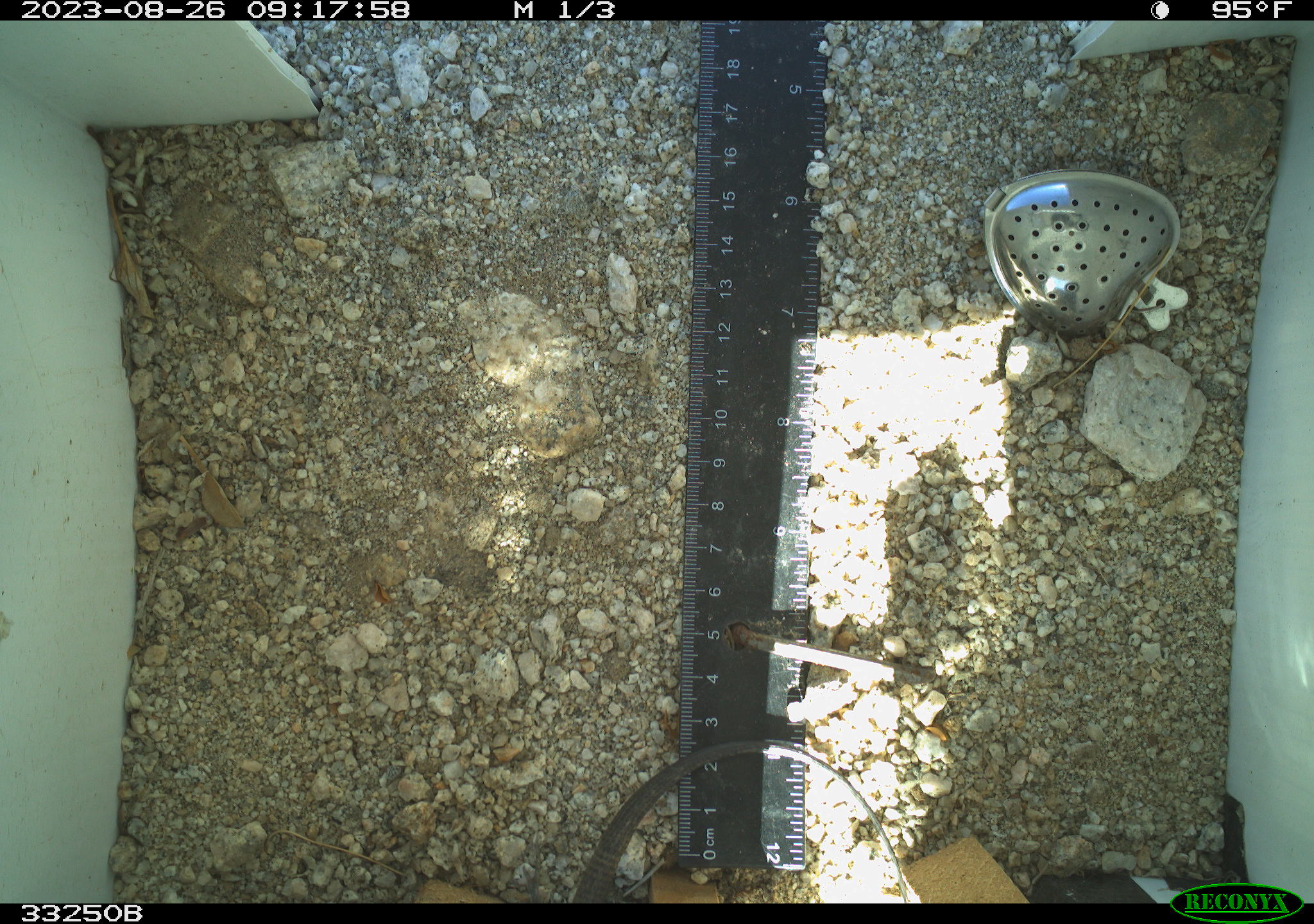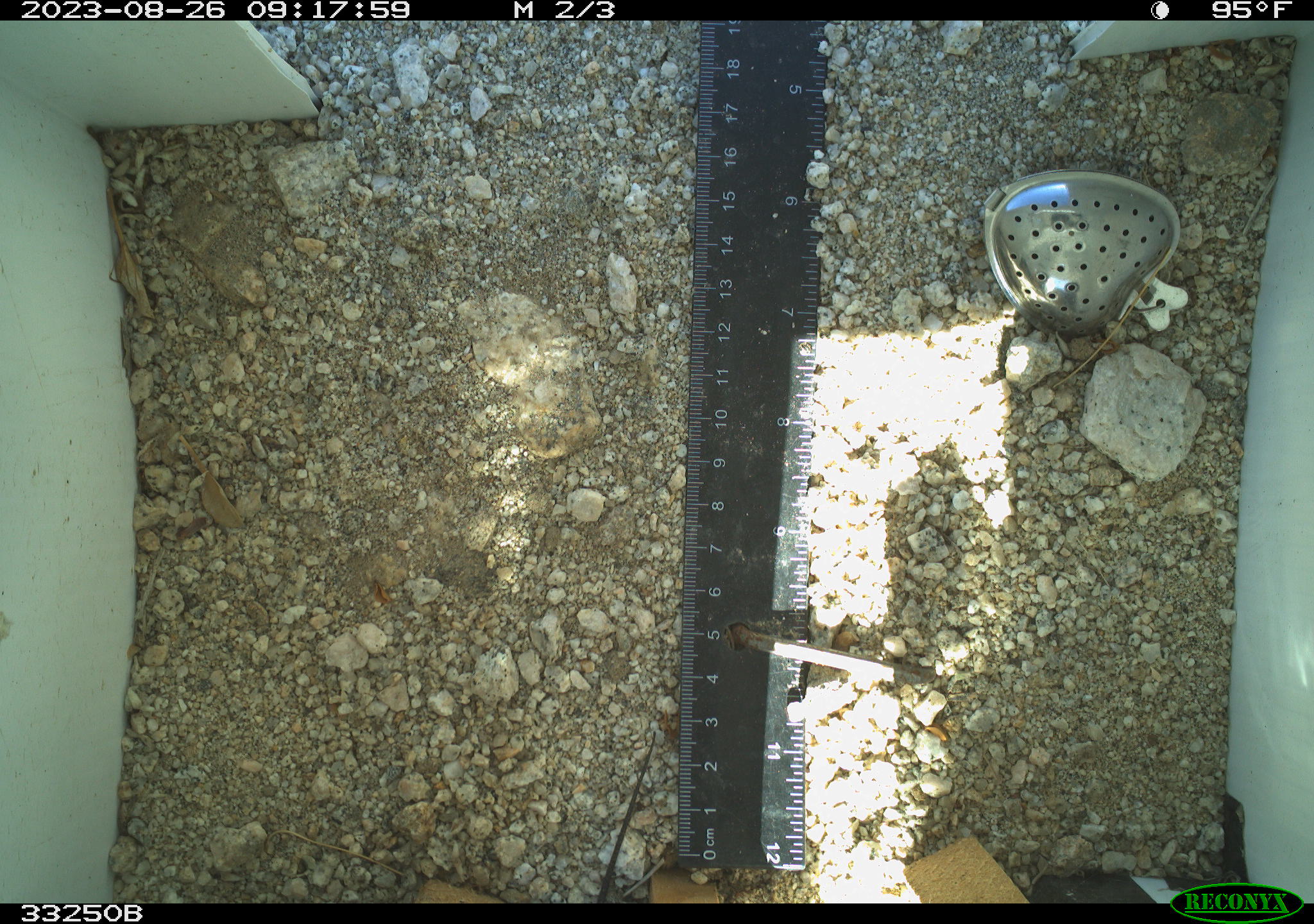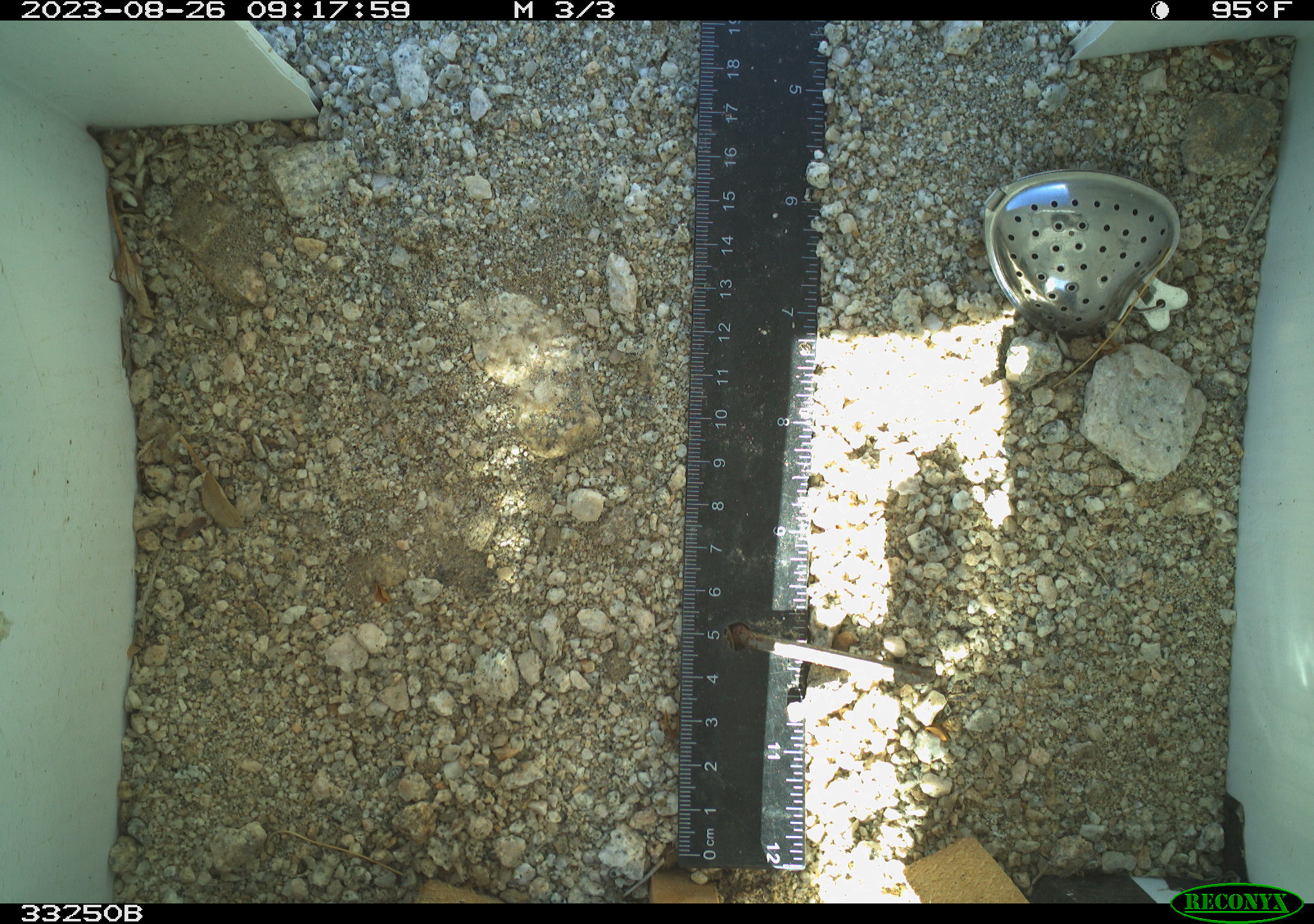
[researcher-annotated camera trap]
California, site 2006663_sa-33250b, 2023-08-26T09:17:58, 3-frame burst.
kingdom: Animalia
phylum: Chordata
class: Reptilia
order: Squamata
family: Teiidae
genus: Aspidoscelis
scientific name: Aspidoscelis tigris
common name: western whiptail